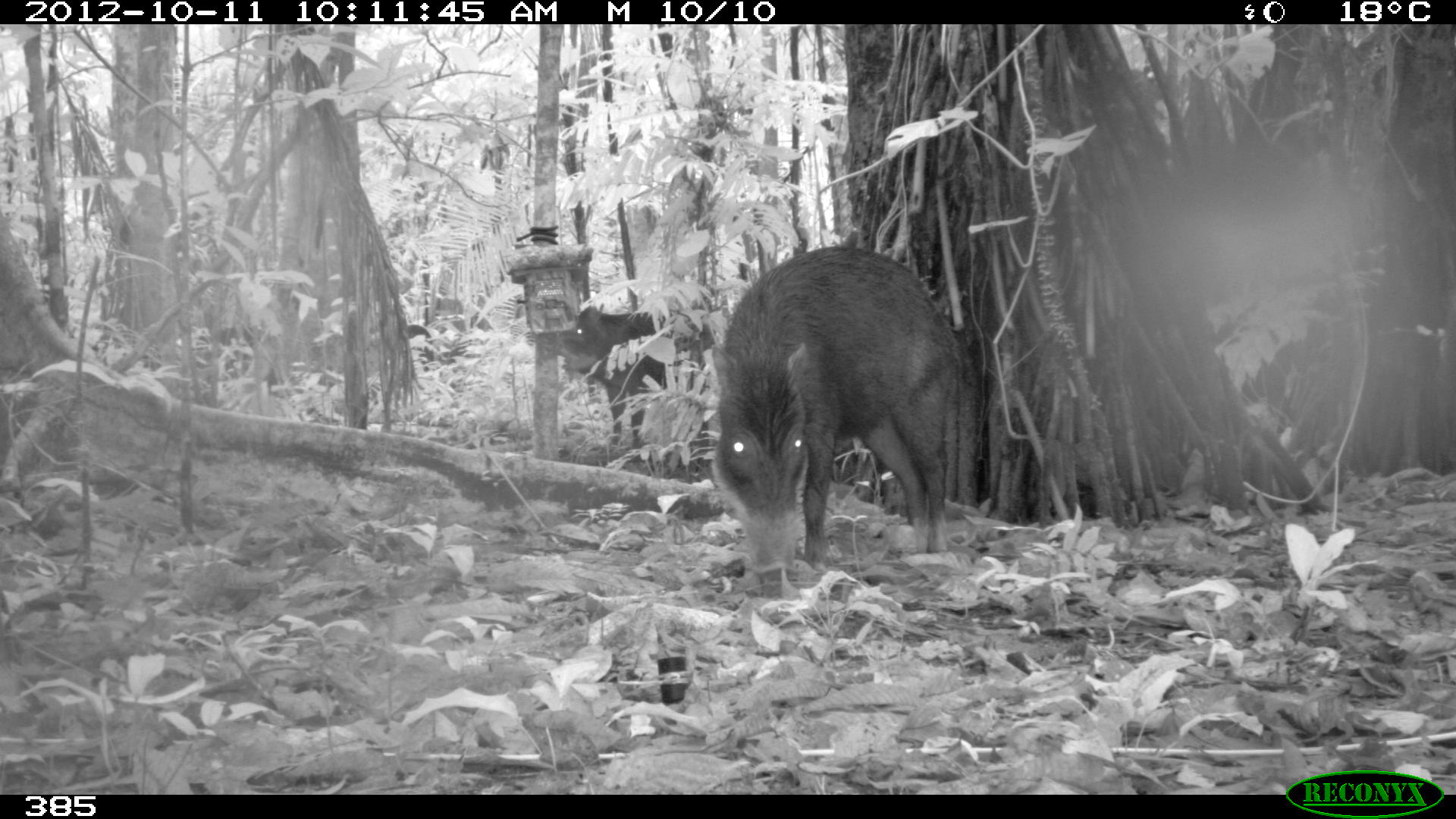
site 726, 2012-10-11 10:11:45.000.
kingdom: Animalia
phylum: Chordata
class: Mammalia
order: Artiodactyla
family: Tayassuidae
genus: Tayassu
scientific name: Tayassu pecari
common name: white-lipped peccary